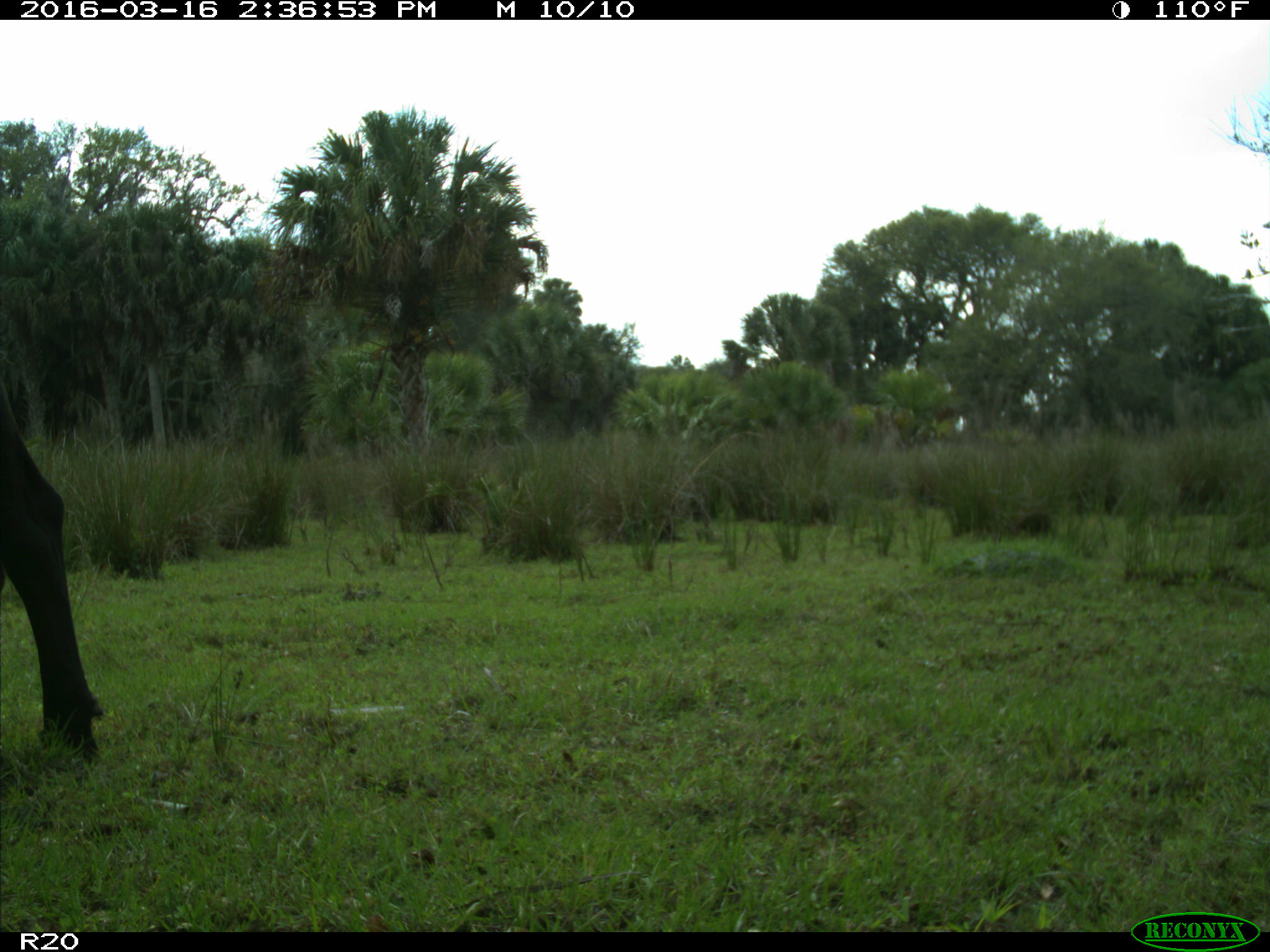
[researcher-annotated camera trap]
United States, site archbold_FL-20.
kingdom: Animalia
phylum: Chordata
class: Mammalia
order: Artiodactyla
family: Bovidae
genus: Bos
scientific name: Bos taurus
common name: domestic cow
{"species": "Bos taurus (domestic cow)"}